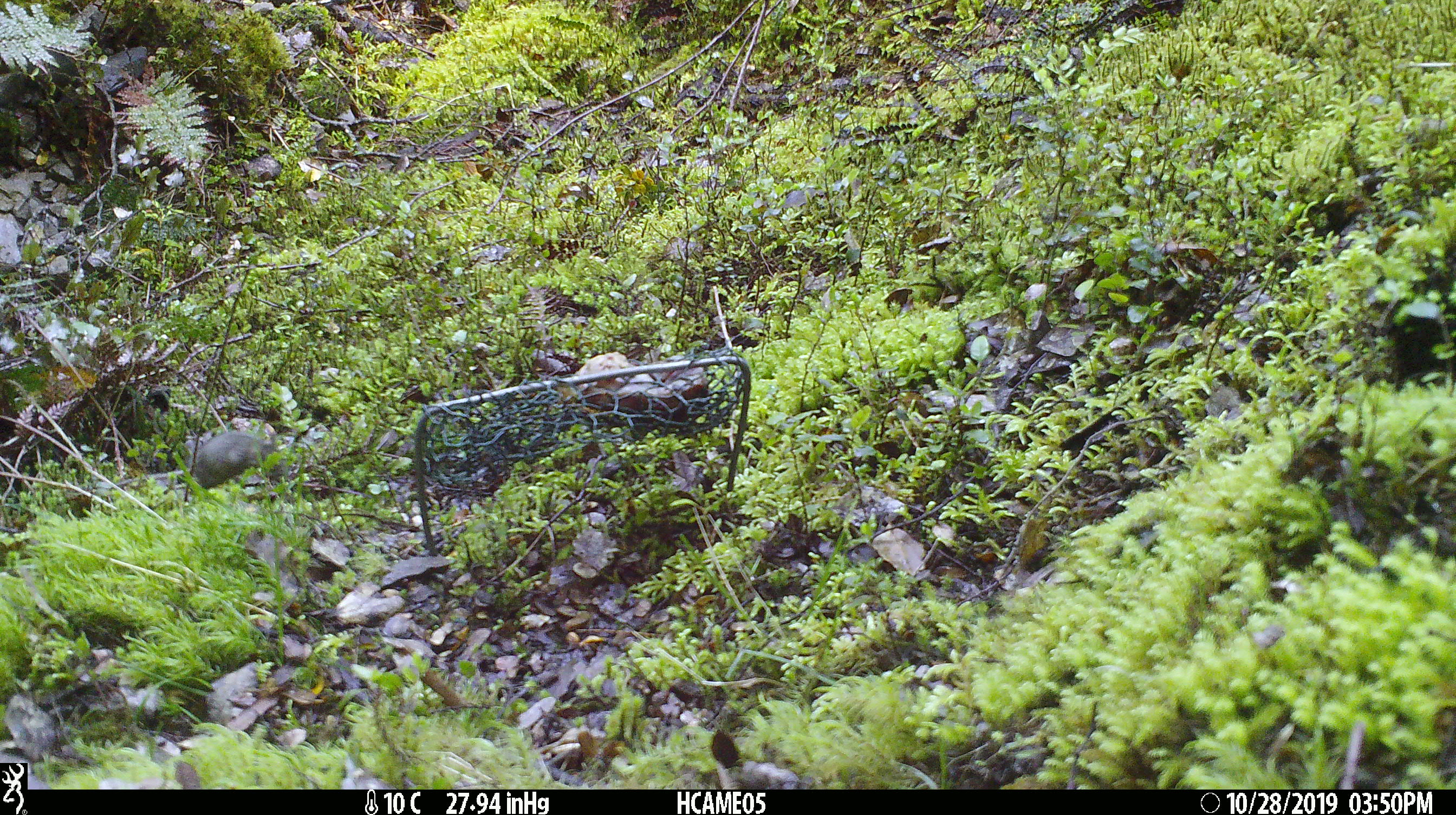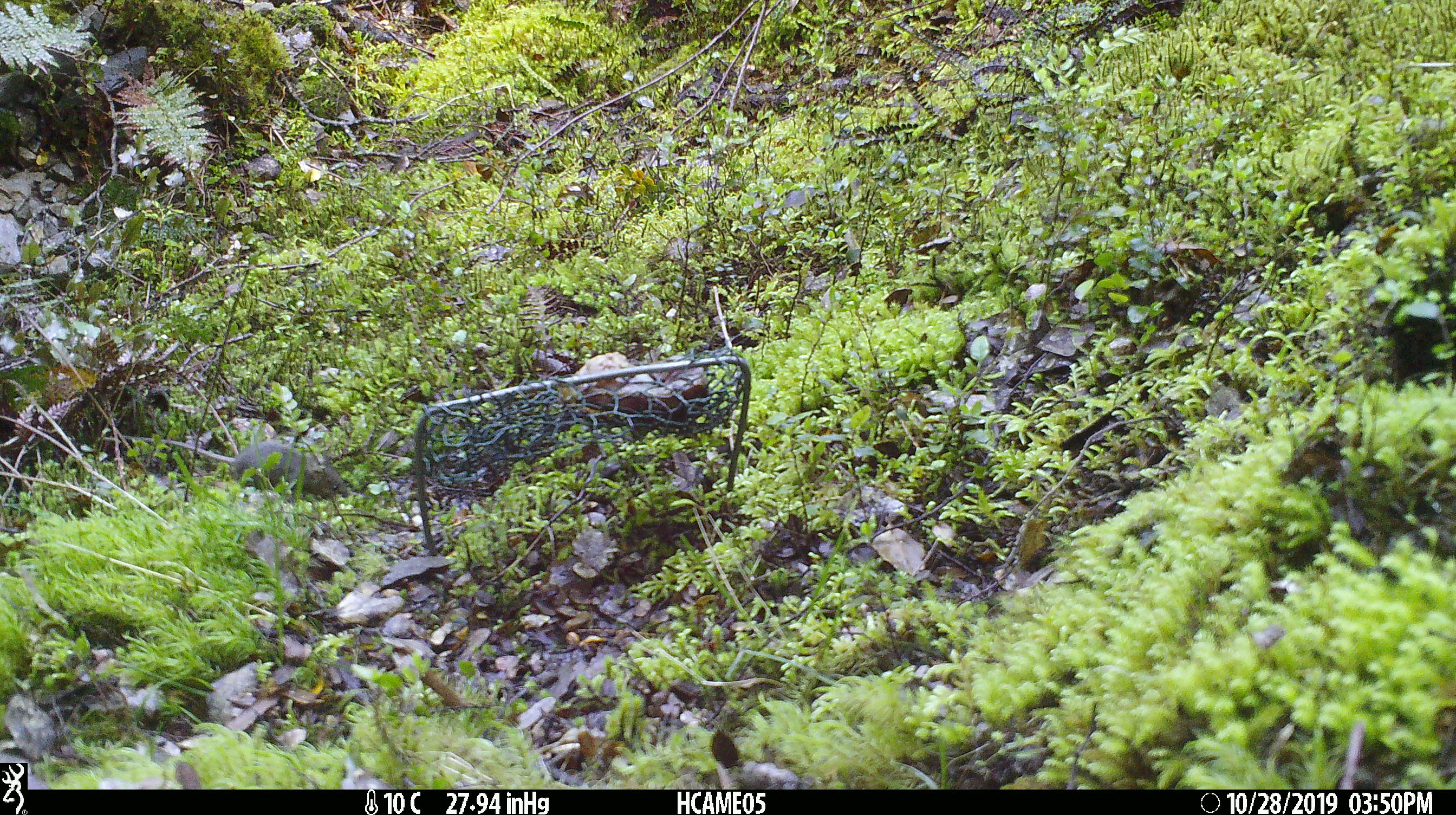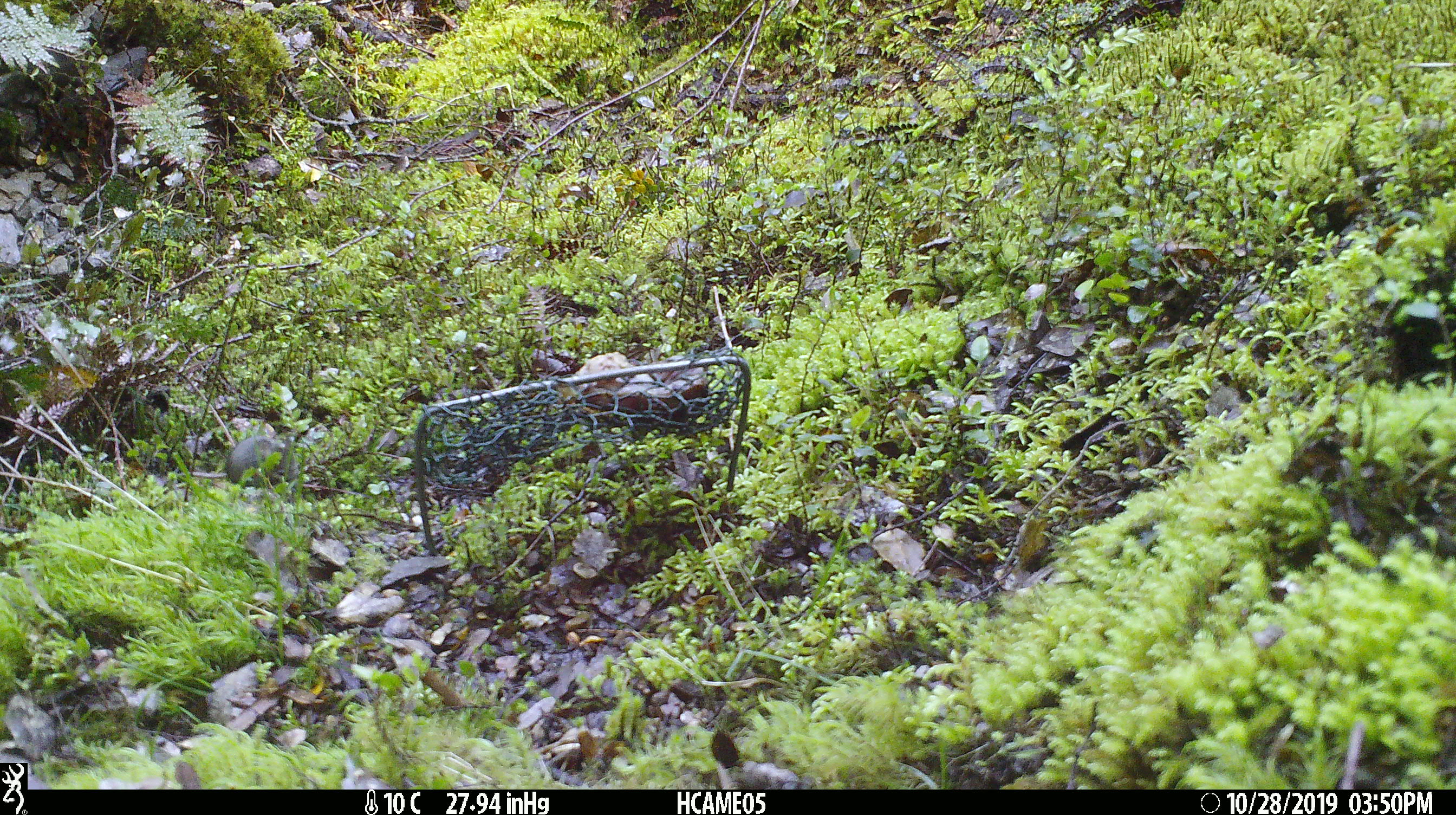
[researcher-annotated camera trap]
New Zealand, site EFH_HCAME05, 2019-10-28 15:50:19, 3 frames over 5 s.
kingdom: Animalia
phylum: Chordata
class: Mammalia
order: Rodentia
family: Muridae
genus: Mus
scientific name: Mus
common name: mouse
Mouse (Mus).